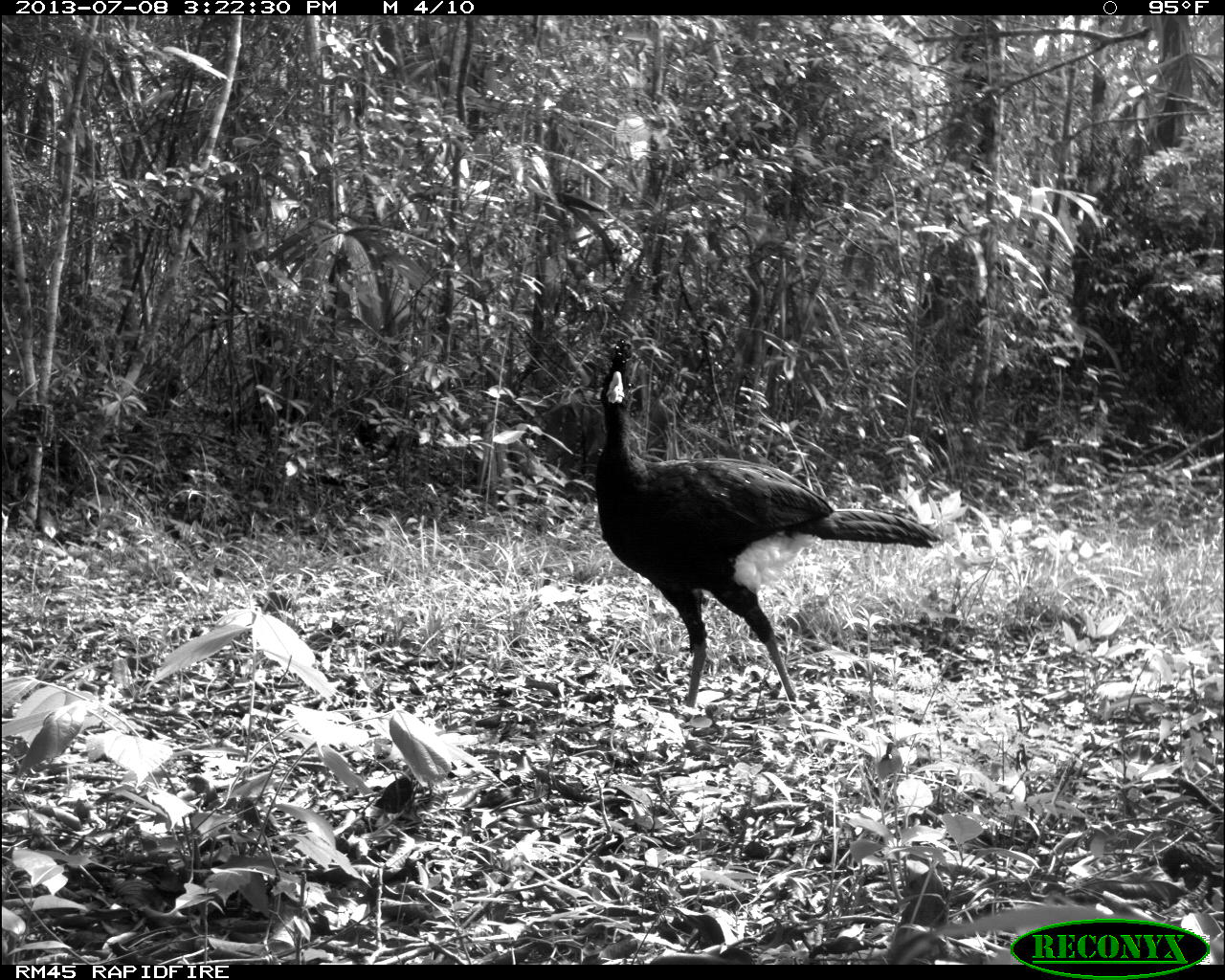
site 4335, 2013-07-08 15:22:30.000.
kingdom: Animalia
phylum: Chordata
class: Aves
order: Galliformes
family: Cracidae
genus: Crax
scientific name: Crax rubra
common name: great curassow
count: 1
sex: male